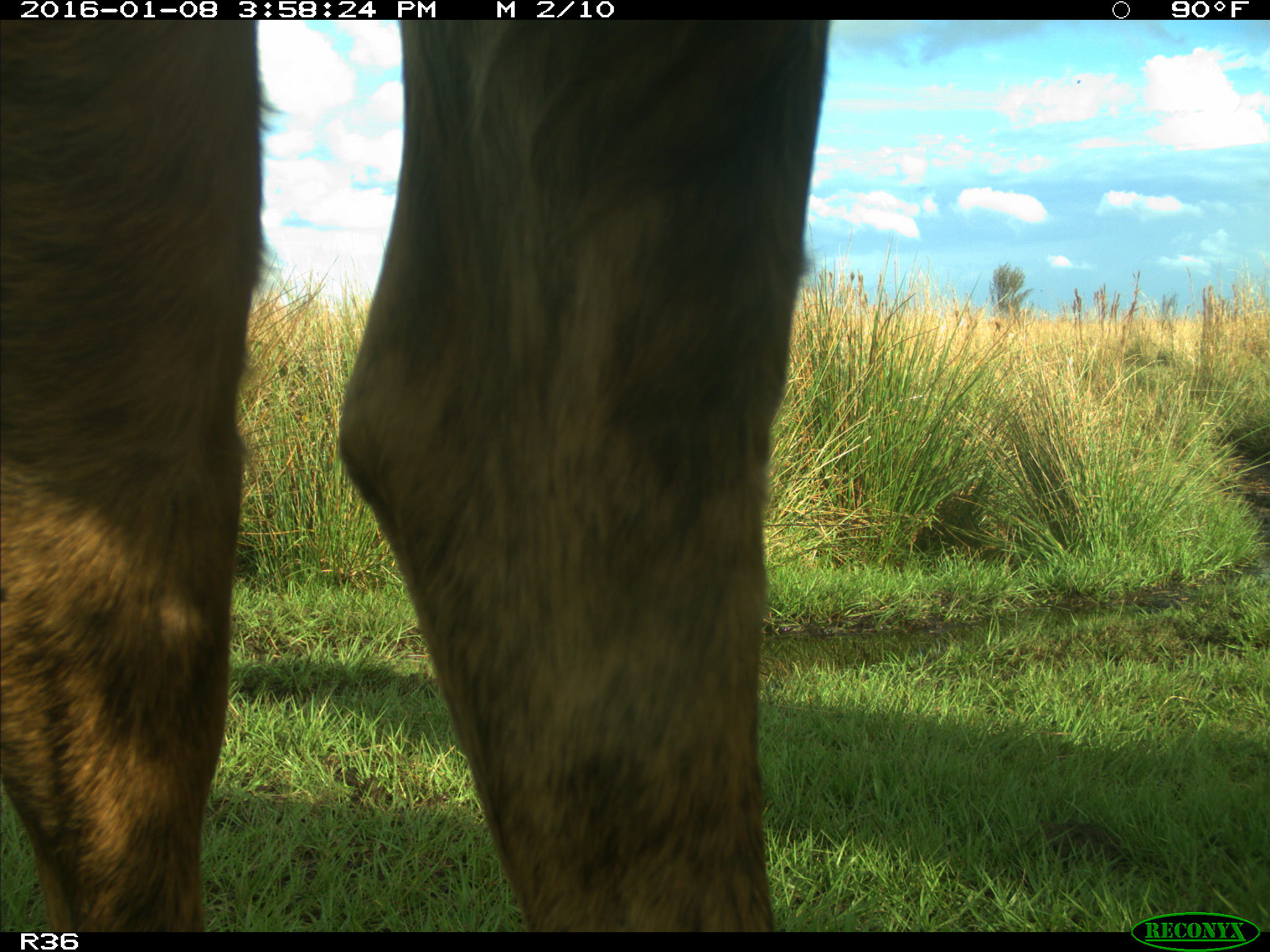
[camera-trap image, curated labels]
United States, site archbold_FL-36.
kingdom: Animalia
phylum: Chordata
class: Mammalia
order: Artiodactyla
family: Bovidae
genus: Bos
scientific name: Bos taurus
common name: domestic cow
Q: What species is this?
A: Bos taurus (domestic cow).